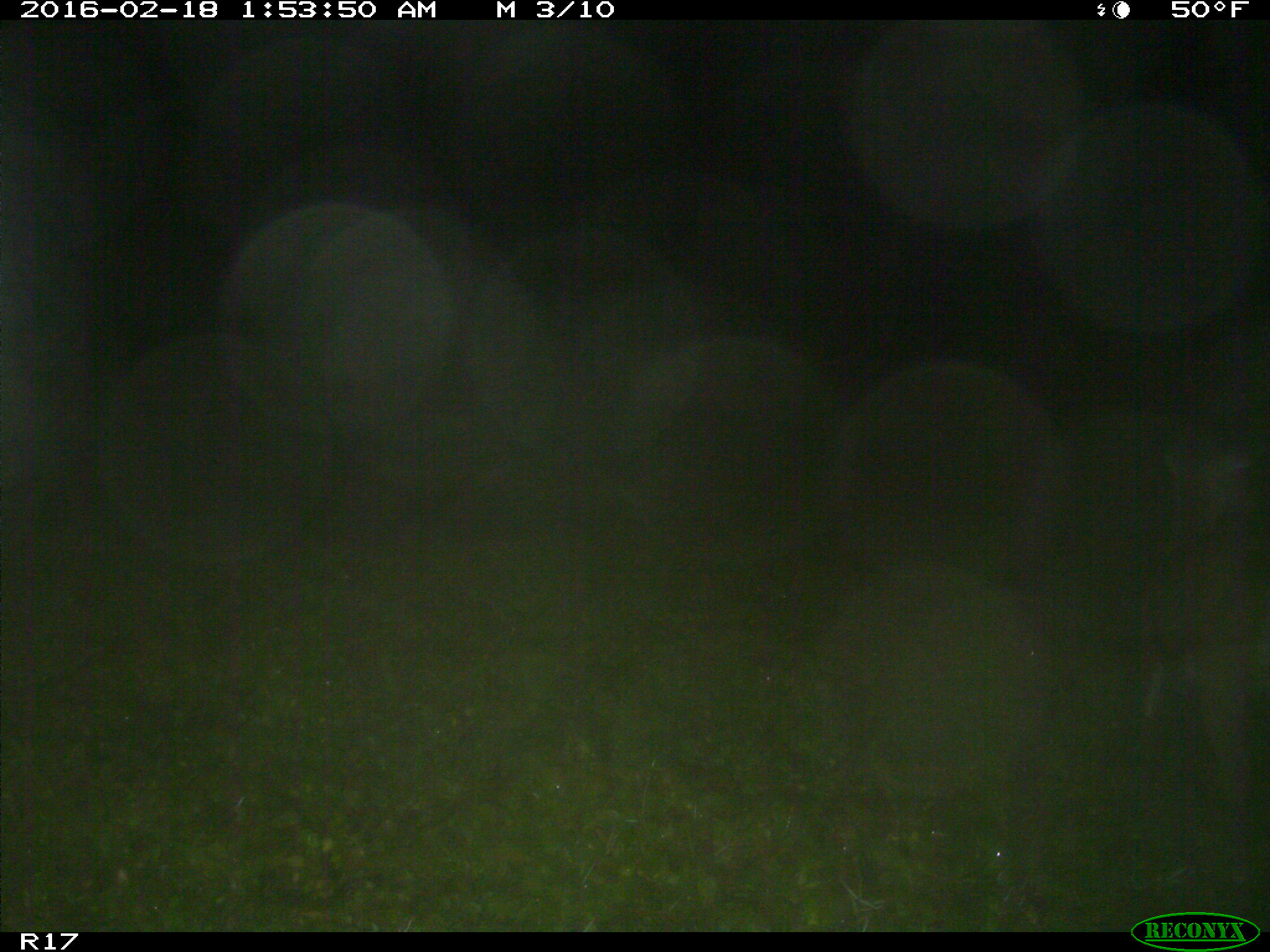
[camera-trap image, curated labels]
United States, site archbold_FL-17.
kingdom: Animalia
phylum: Chordata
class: Mammalia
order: Artiodactyla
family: Cervidae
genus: Odocoileus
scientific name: Odocoileus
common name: deer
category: unidentified deer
Unidentified deer (deer) (Odocoileus).